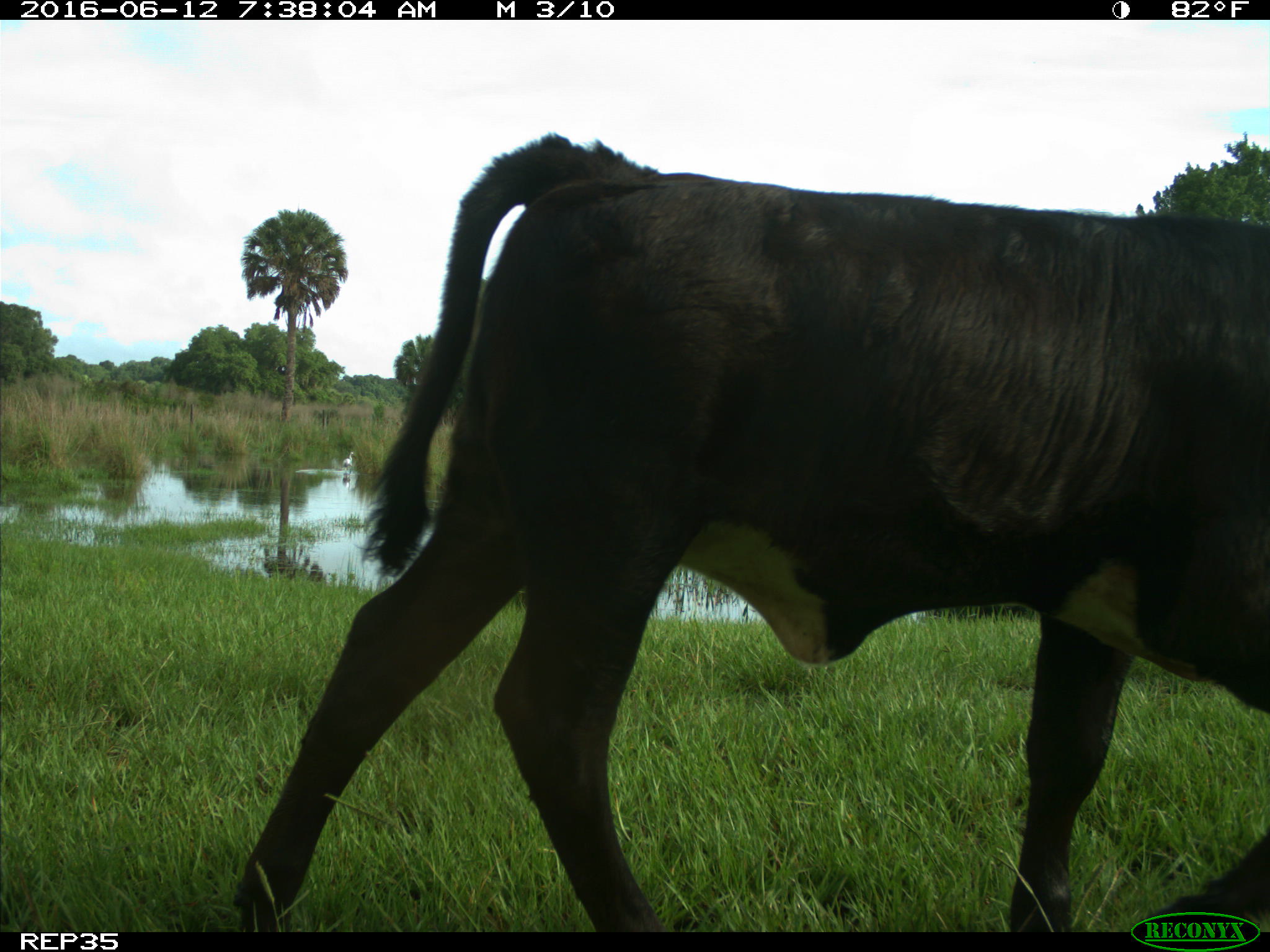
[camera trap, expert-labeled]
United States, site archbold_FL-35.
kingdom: Animalia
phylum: Chordata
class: Mammalia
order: Artiodactyla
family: Bovidae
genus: Bos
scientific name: Bos taurus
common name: domestic cow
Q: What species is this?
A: Bos taurus (domestic cow).